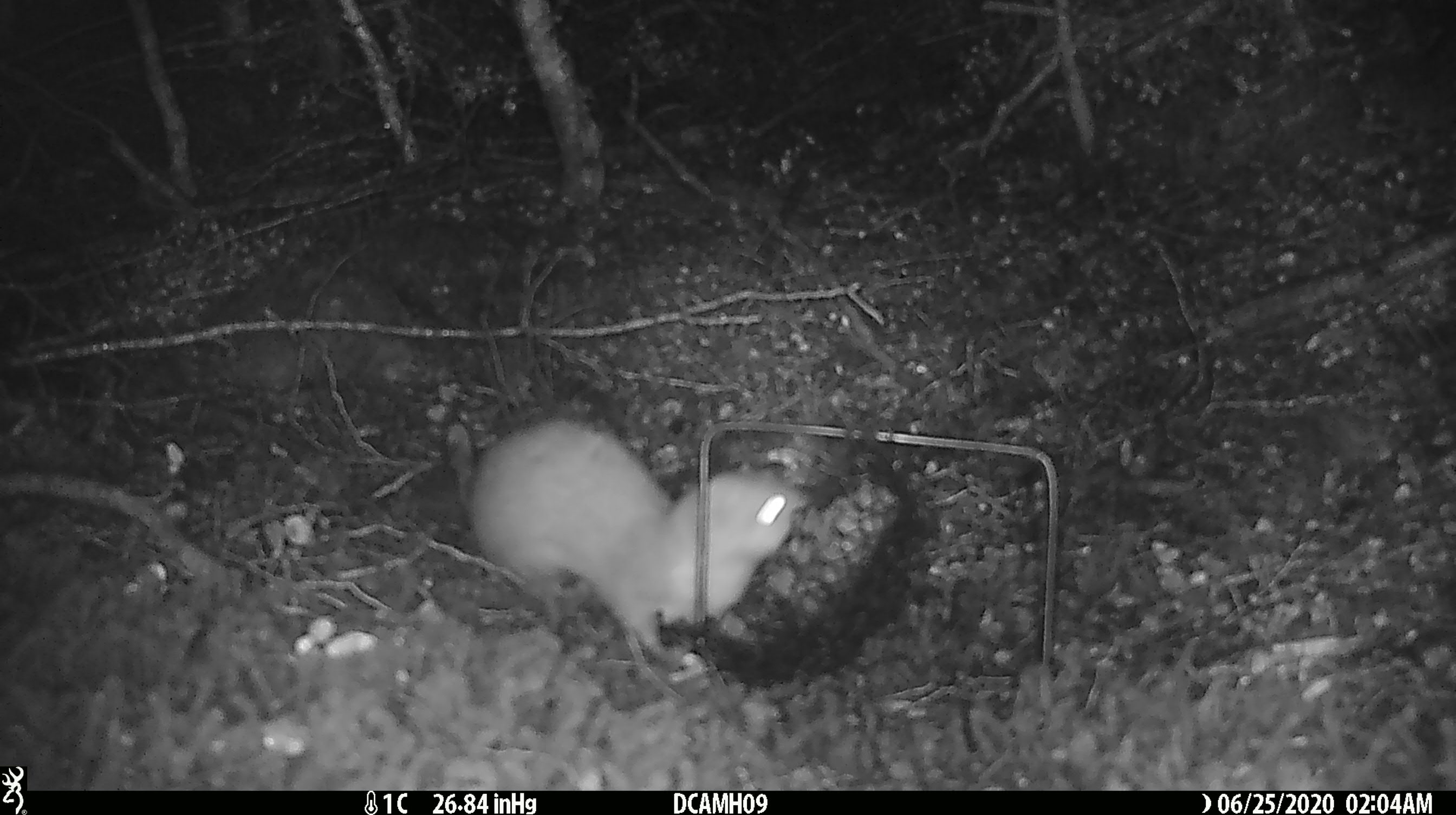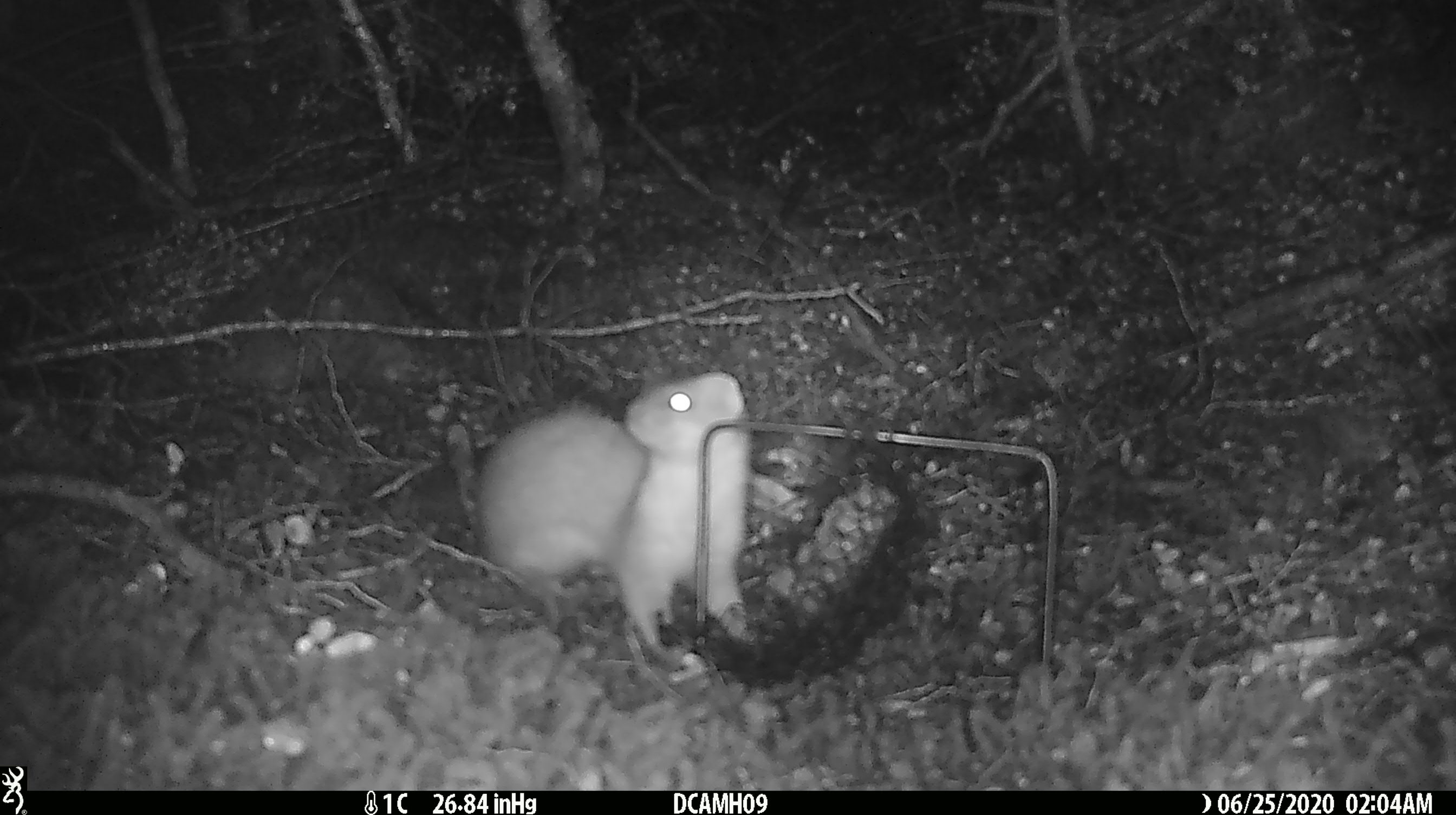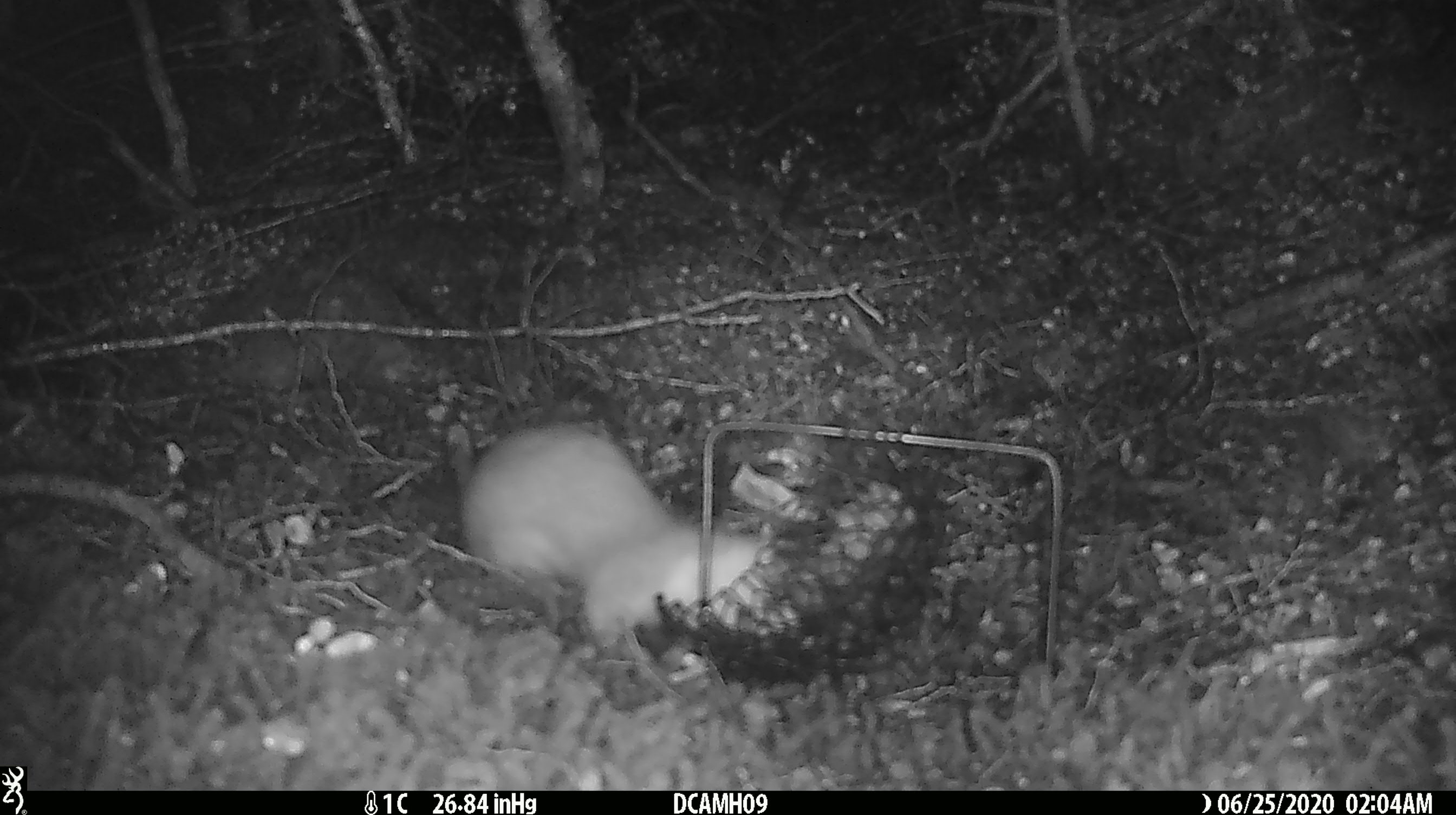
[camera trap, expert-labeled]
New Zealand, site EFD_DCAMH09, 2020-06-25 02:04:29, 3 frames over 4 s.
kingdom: Animalia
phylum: Chordata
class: Mammalia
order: Carnivora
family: Mustelidae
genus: Mustela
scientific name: Mustela erminea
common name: stoat